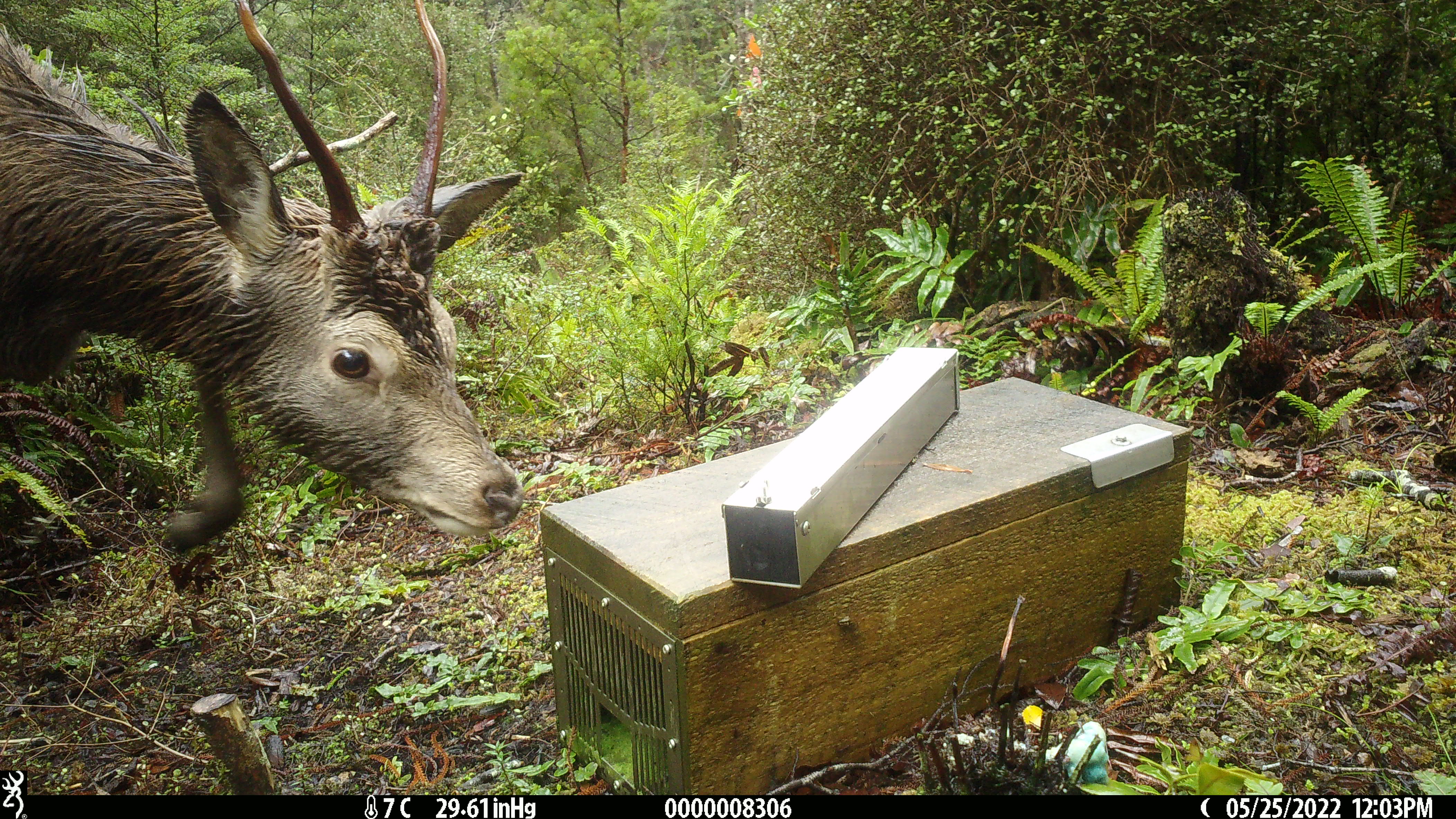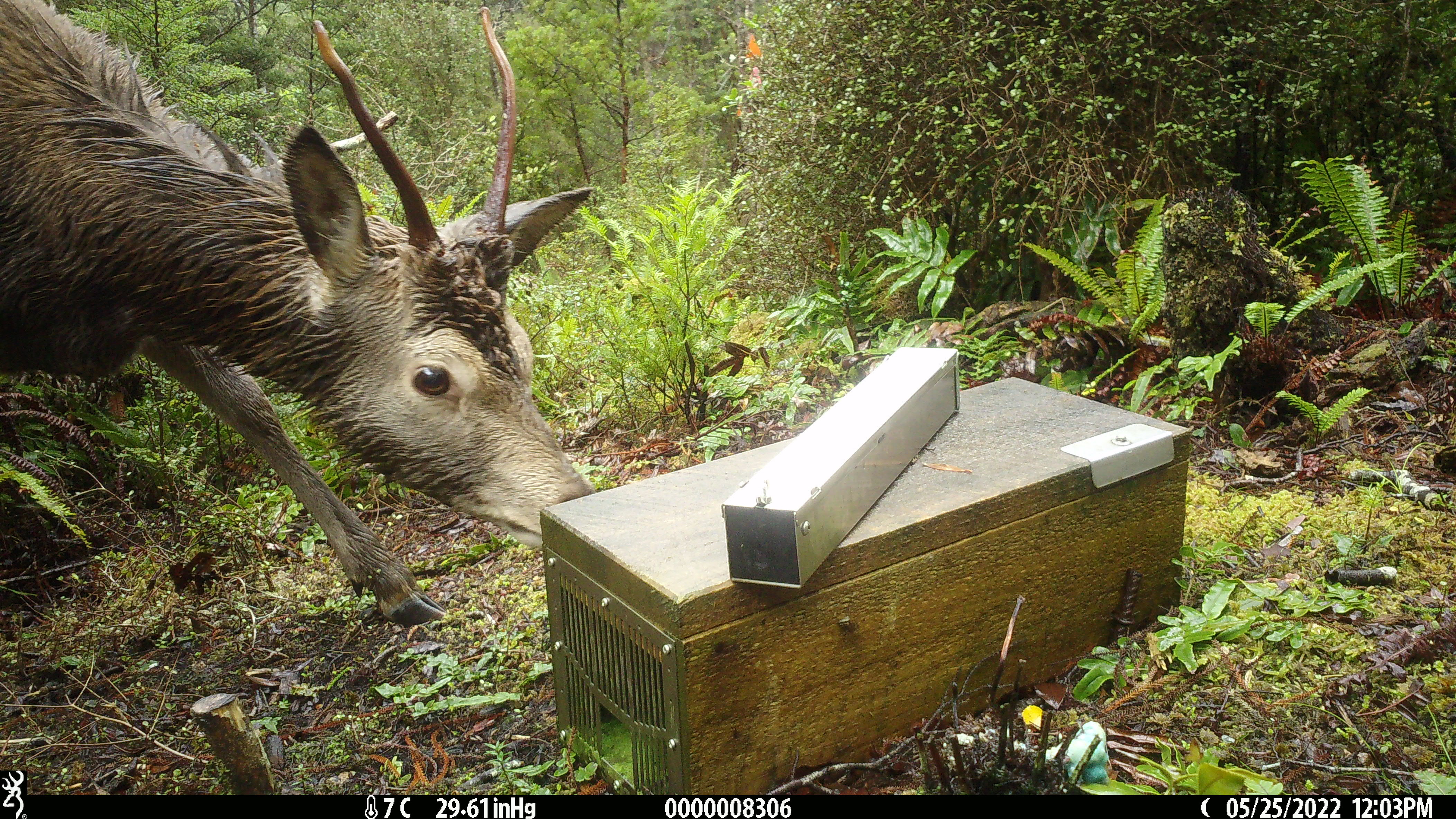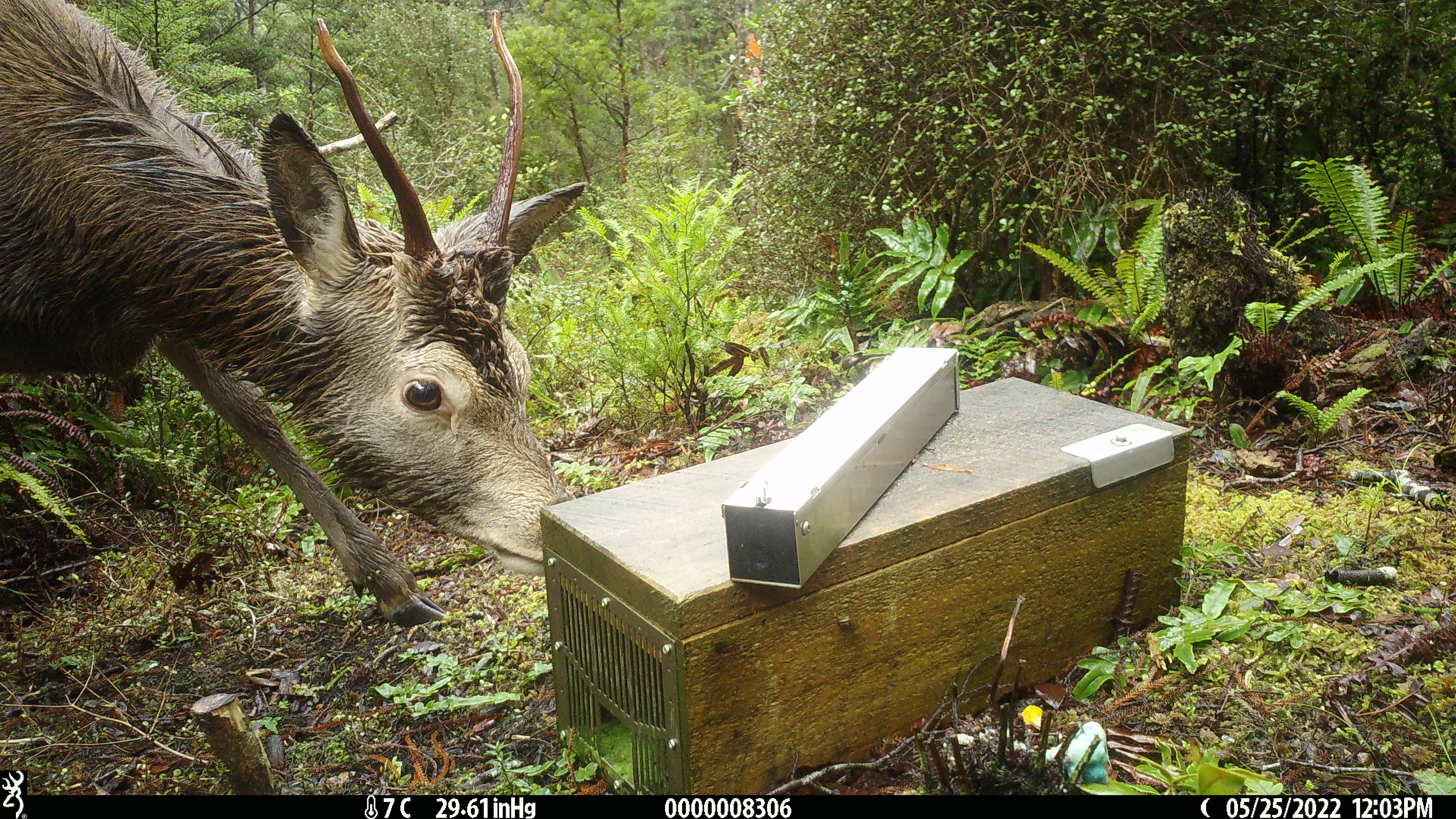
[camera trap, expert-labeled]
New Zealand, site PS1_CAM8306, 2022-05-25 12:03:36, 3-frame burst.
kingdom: Animalia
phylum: Chordata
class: Mammalia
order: Artiodactyla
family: Cervidae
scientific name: Cervidae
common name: deer